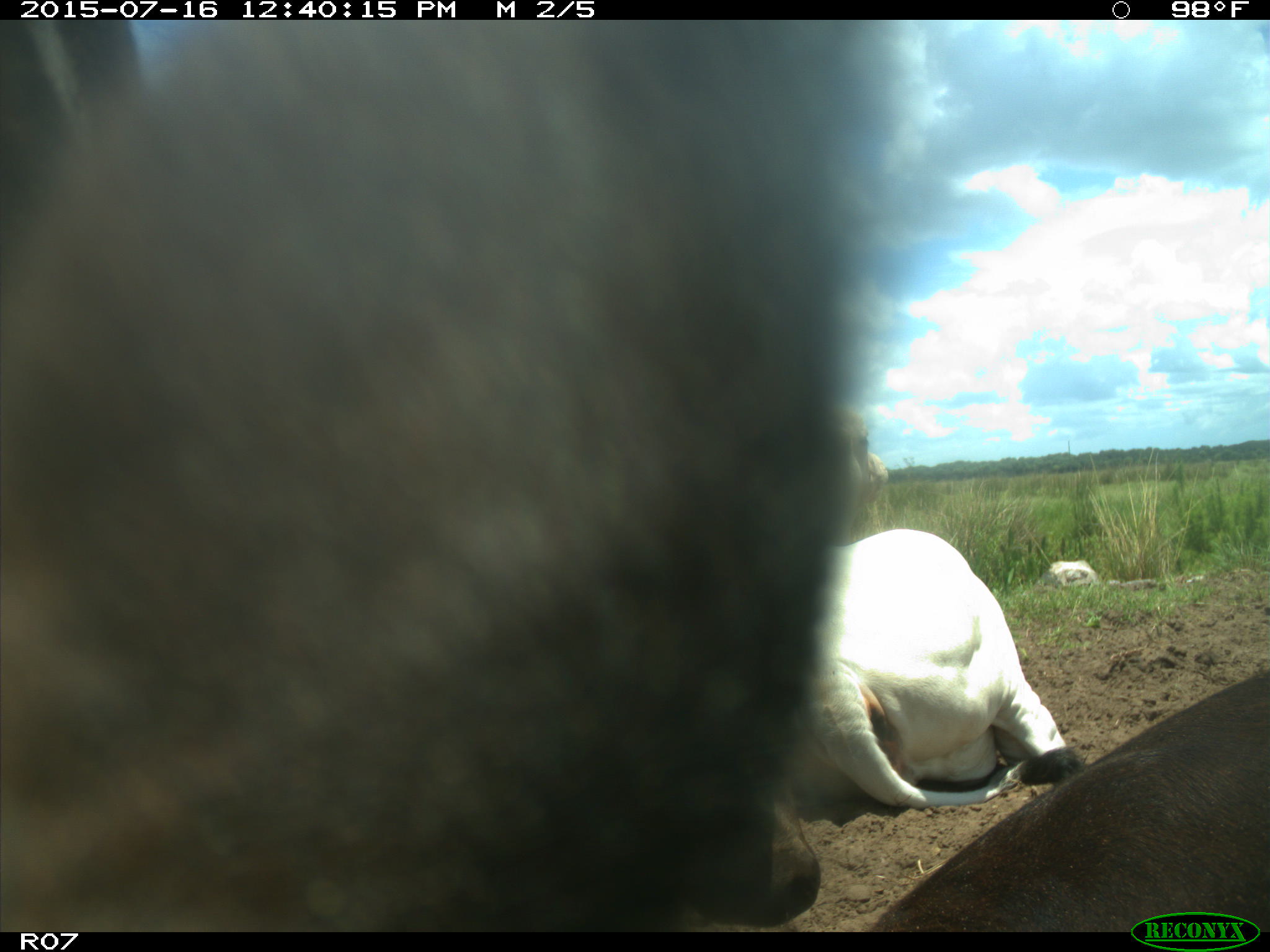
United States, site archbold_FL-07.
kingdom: Animalia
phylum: Chordata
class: Mammalia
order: Artiodactyla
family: Bovidae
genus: Bos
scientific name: Bos taurus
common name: domestic cow